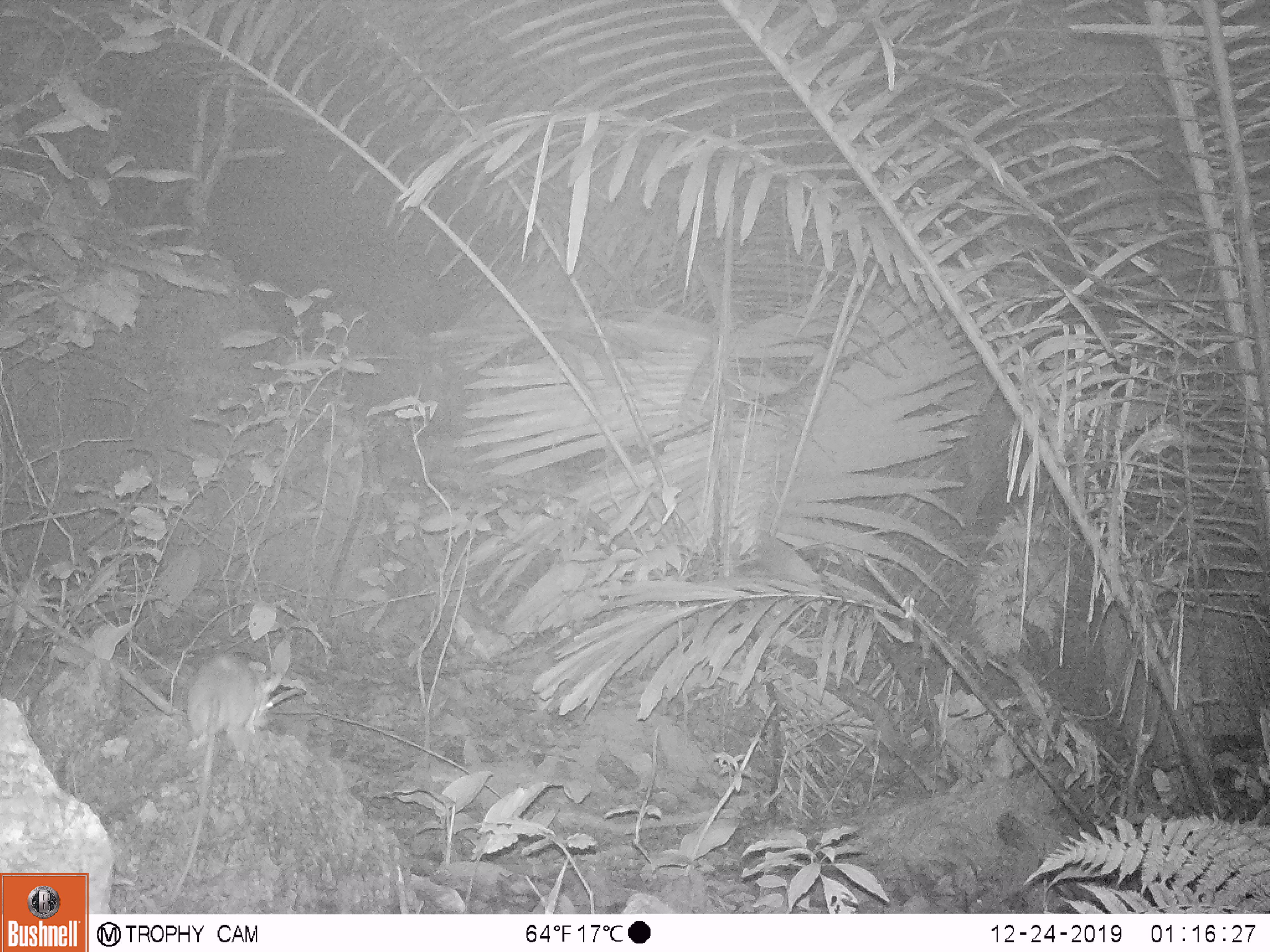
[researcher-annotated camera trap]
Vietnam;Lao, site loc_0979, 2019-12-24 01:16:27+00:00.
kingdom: Animalia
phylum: Chordata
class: Mammalia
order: Rodentia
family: Muridae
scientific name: Muridae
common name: old-world mice and rats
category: unidentified murid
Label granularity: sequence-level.